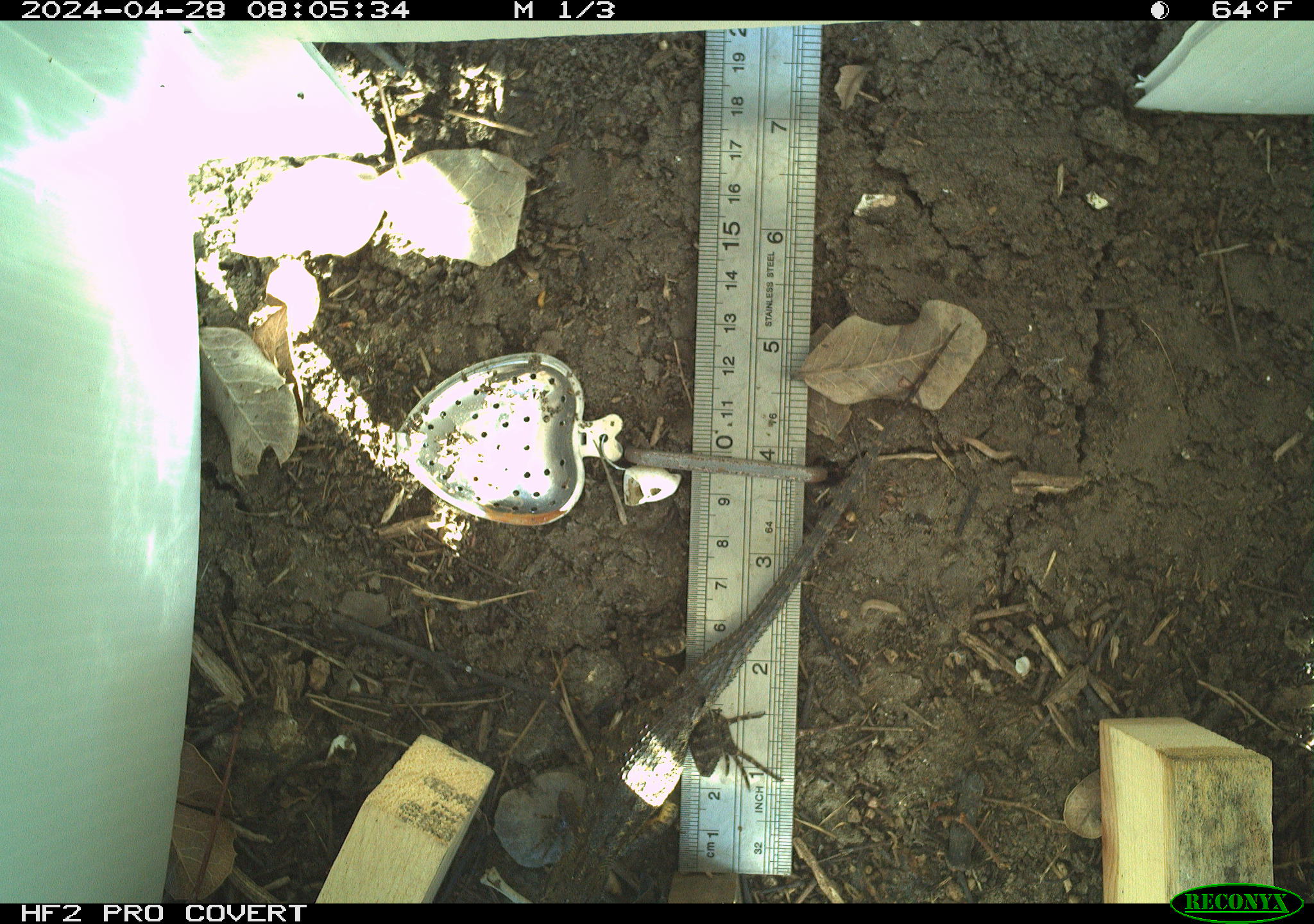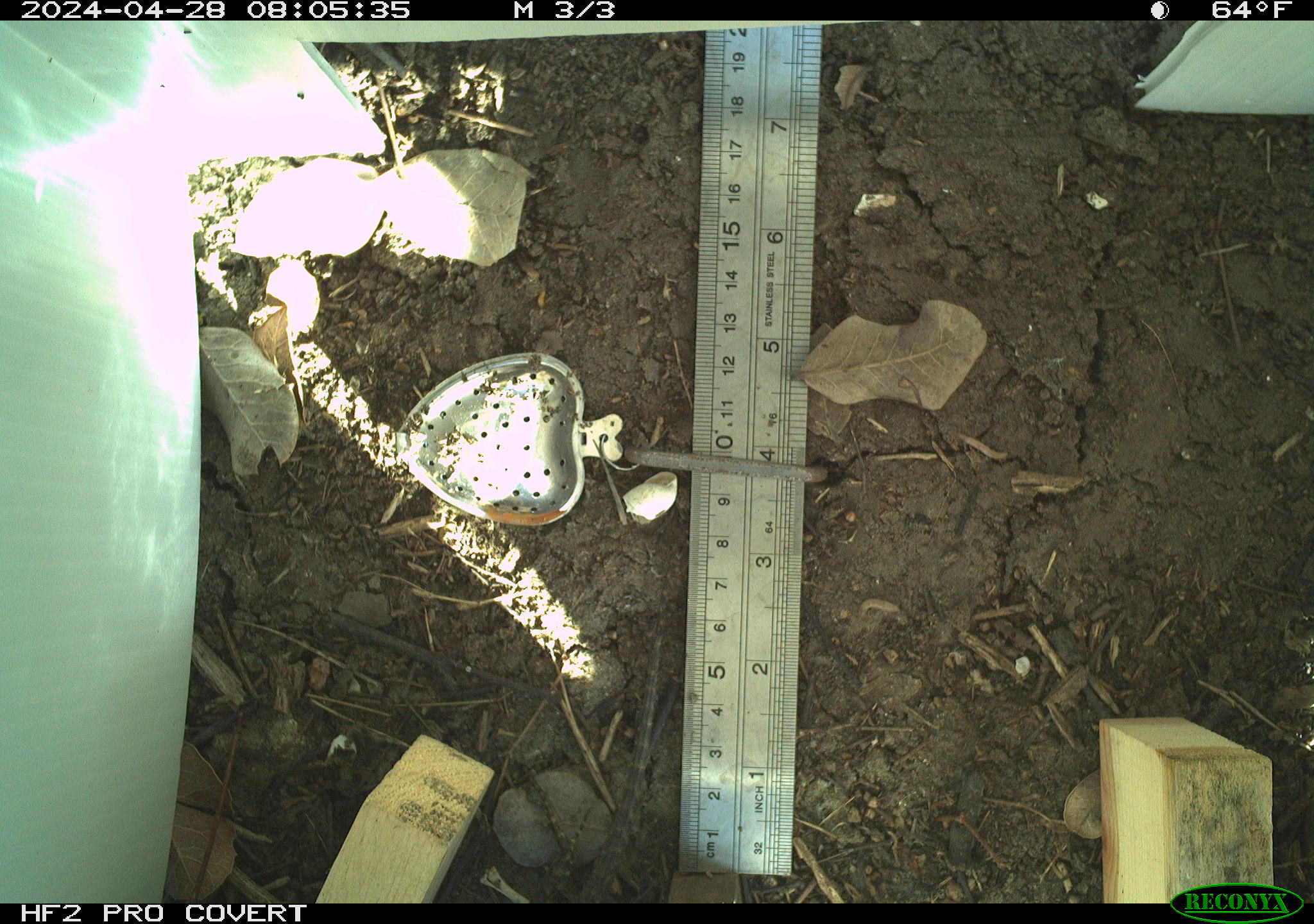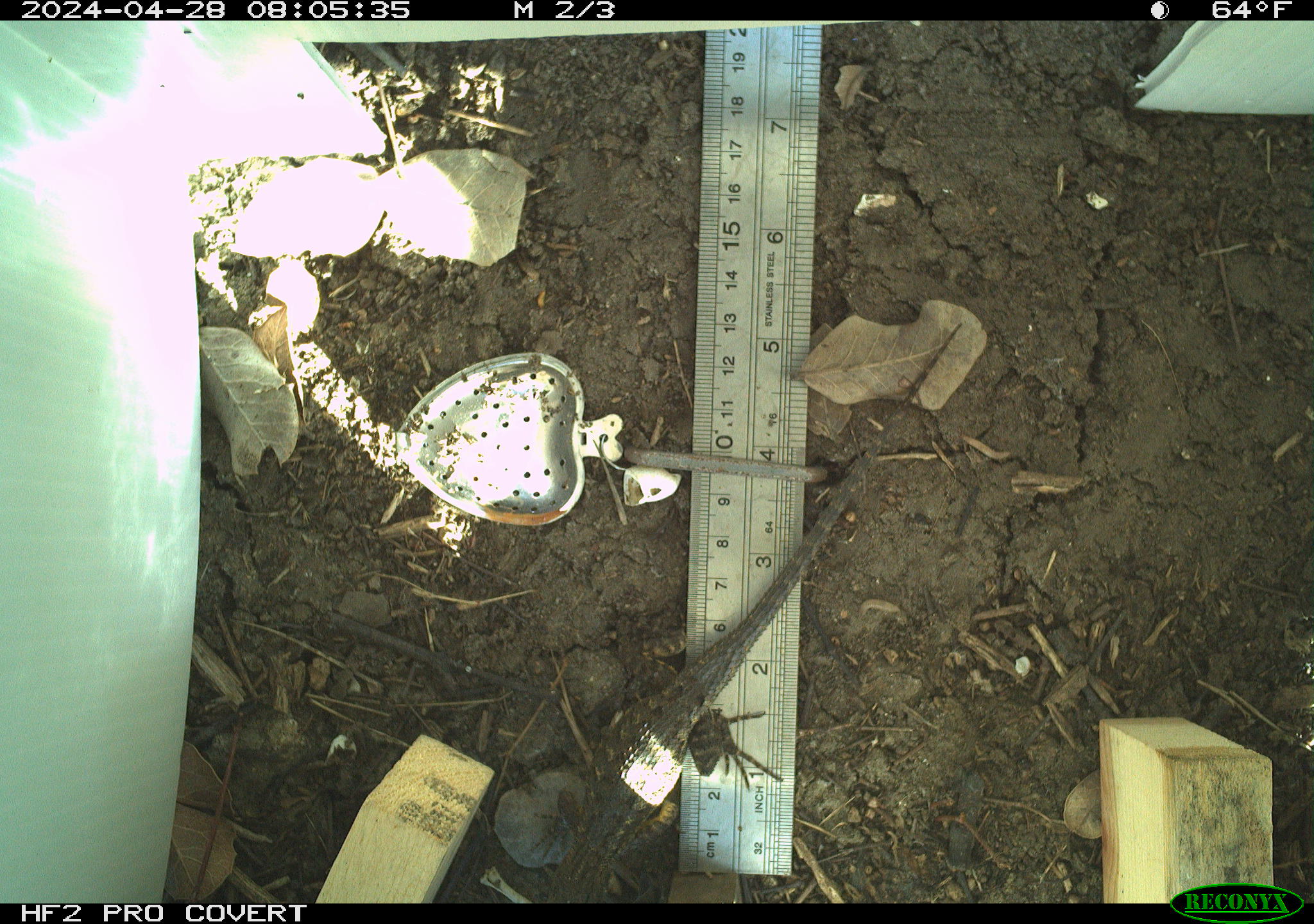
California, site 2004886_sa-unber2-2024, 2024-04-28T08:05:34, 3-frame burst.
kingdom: Animalia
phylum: Chordata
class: Reptilia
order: Squamata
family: Phrynosomatidae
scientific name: Phrynosomatidae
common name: phrynosomatid lizards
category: phrynosomatidae family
Phrynosomatidae family (phrynosomatid lizards) (Phrynosomatidae).